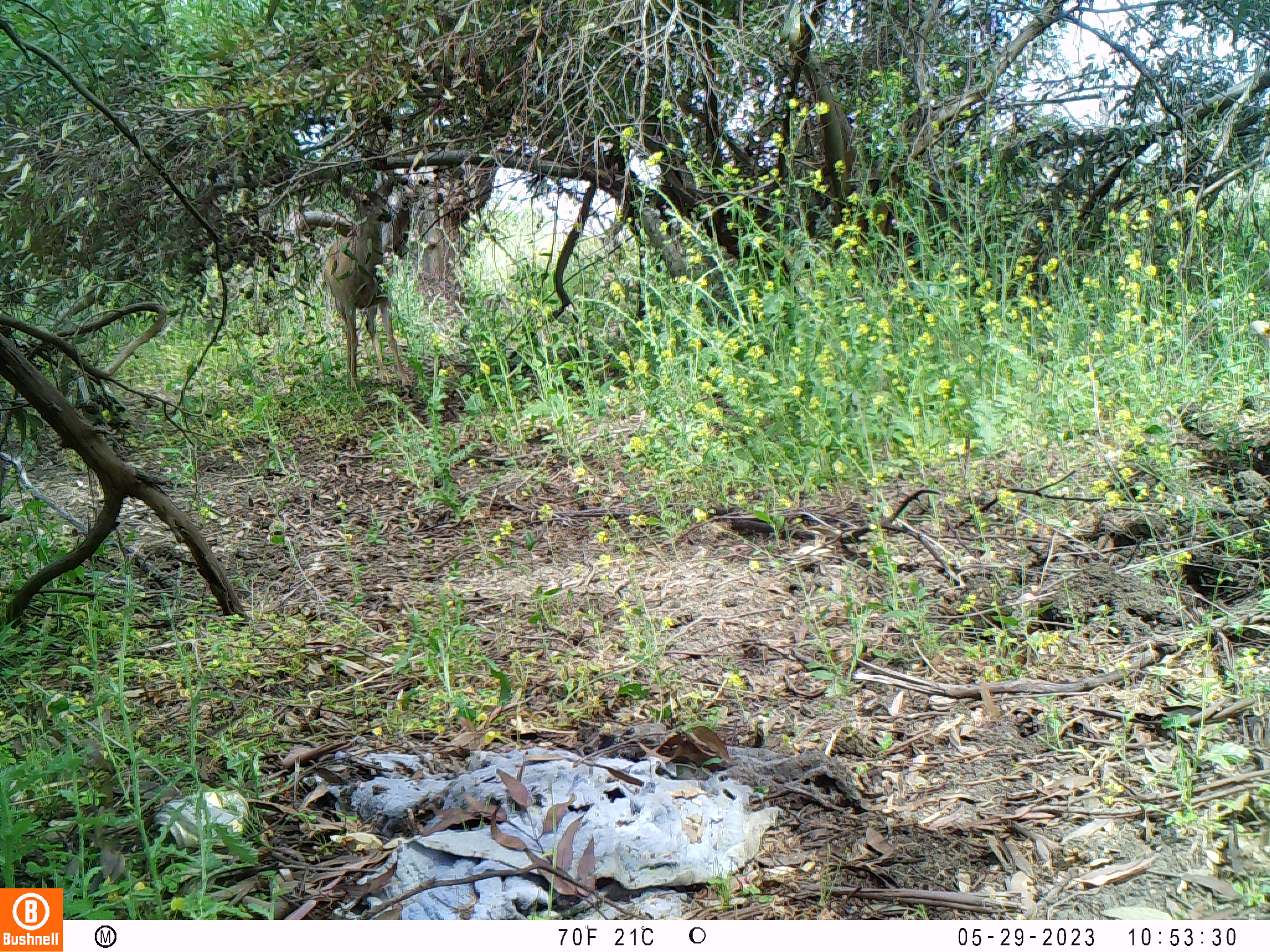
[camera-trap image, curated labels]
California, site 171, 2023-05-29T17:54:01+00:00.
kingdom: Animalia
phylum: Chordata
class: Mammalia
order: Artiodactyla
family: Cervidae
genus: Odocoileus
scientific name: Odocoileus hemionus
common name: mule deer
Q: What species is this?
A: Mule deer (Odocoileus hemionus).